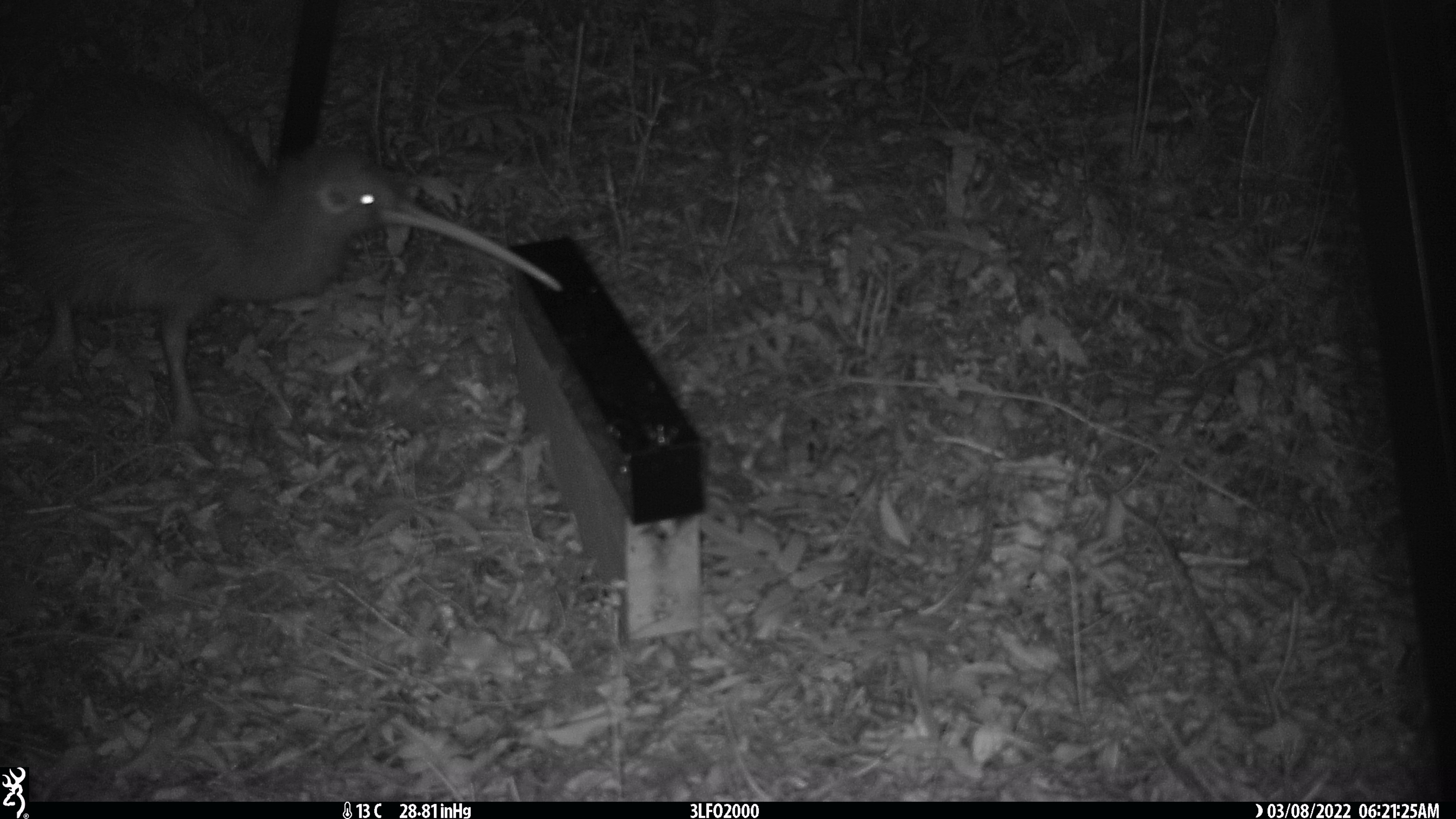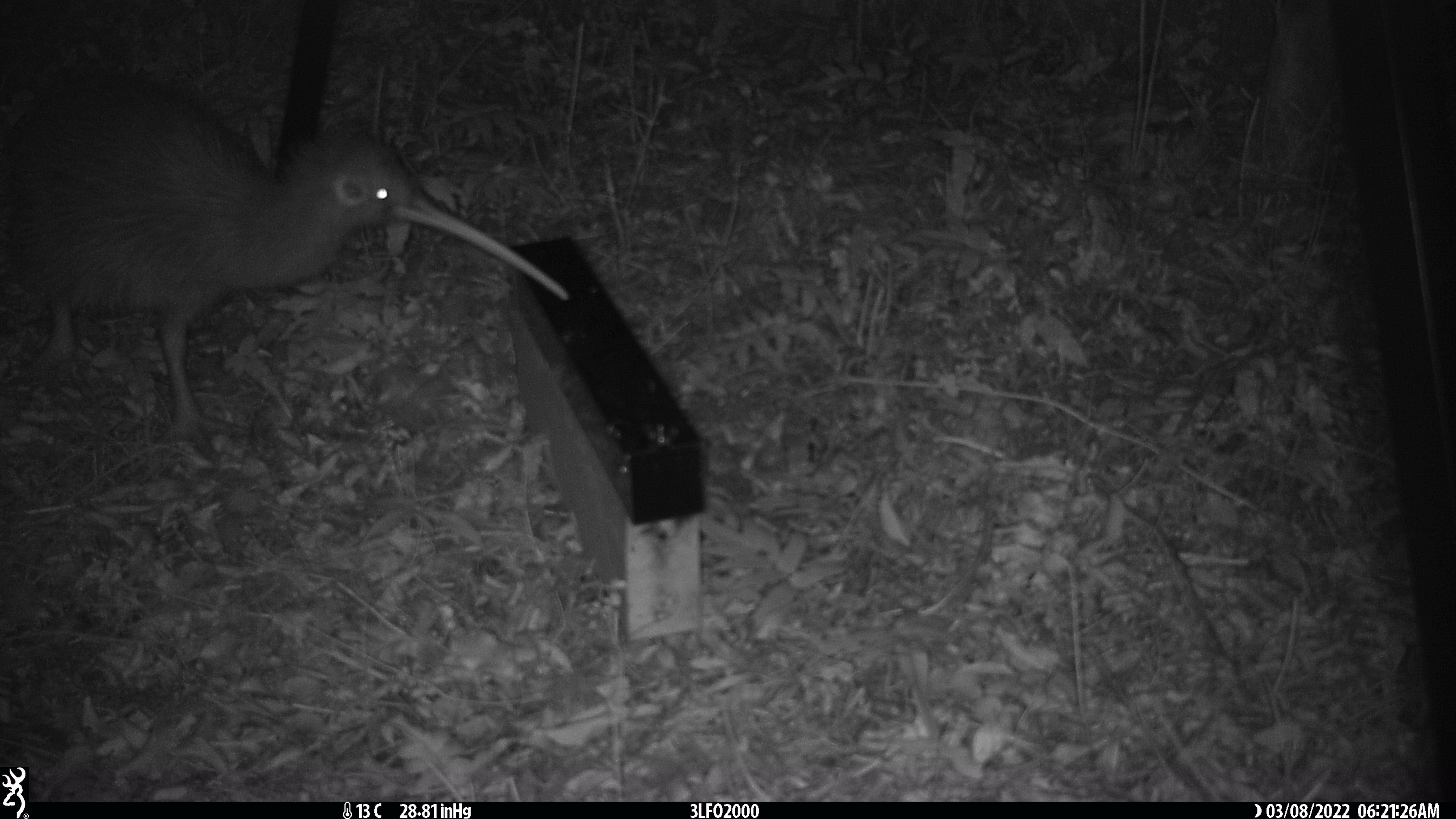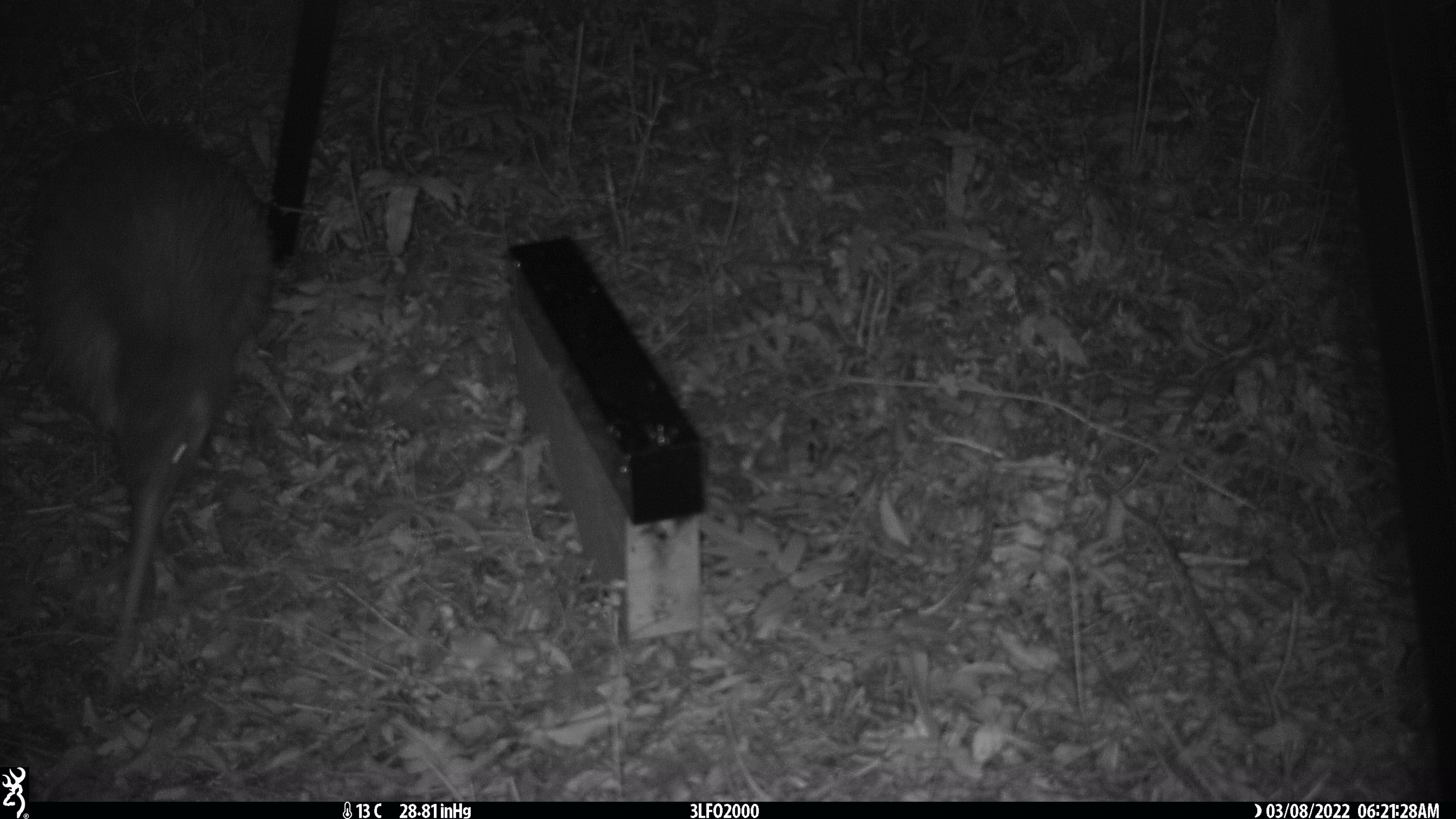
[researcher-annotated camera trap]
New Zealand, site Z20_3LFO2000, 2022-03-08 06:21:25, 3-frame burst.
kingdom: Animalia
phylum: Chordata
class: Aves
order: Apterygiformes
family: Apterygidae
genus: Apteryx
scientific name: Apteryx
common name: kiwi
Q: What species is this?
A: Kiwi (Apteryx).